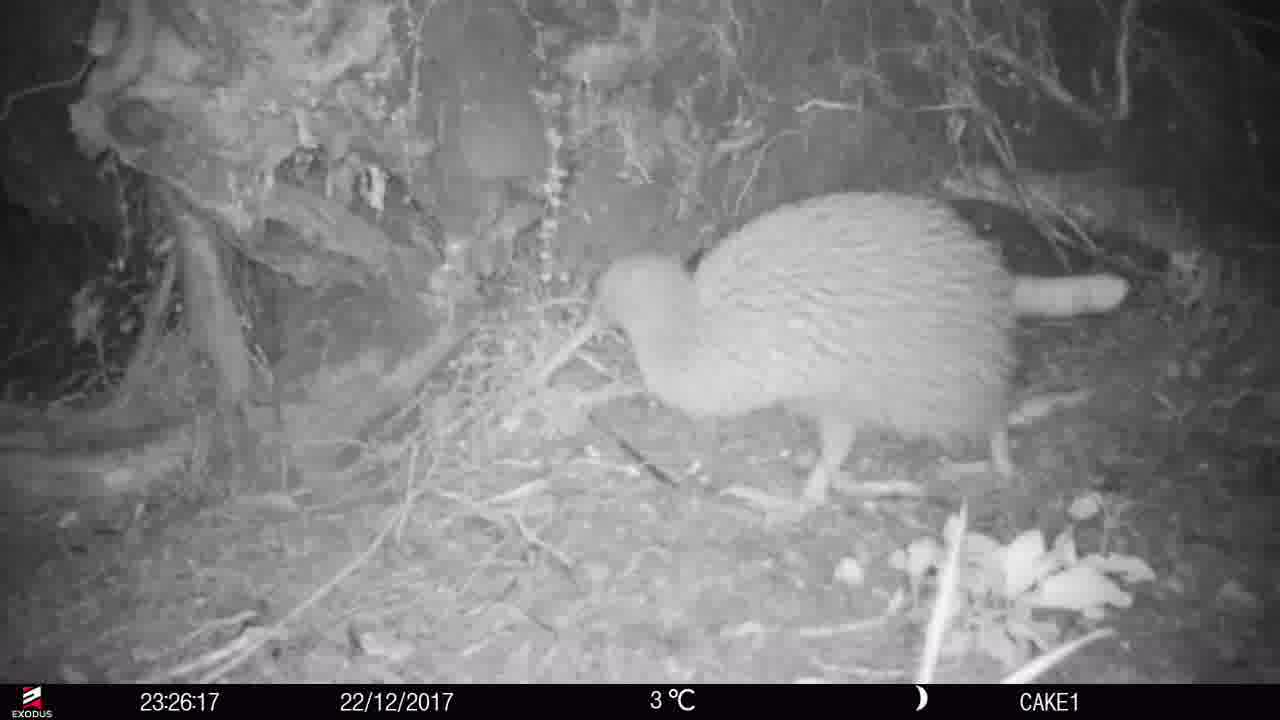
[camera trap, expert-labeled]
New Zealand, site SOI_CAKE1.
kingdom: Animalia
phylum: Chordata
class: Aves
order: Apterygiformes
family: Apterygidae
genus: Apteryx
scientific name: Apteryx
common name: kiwi